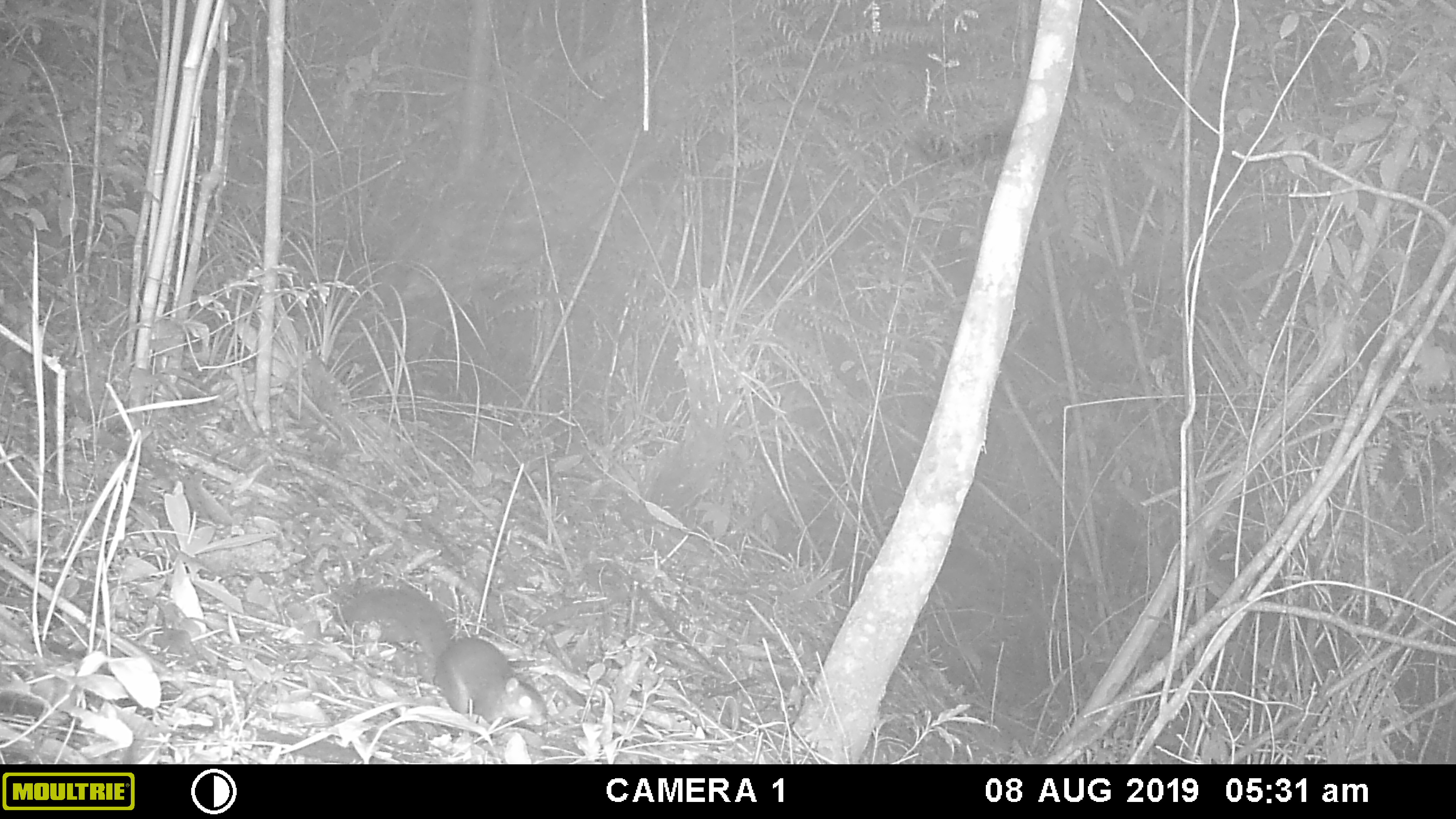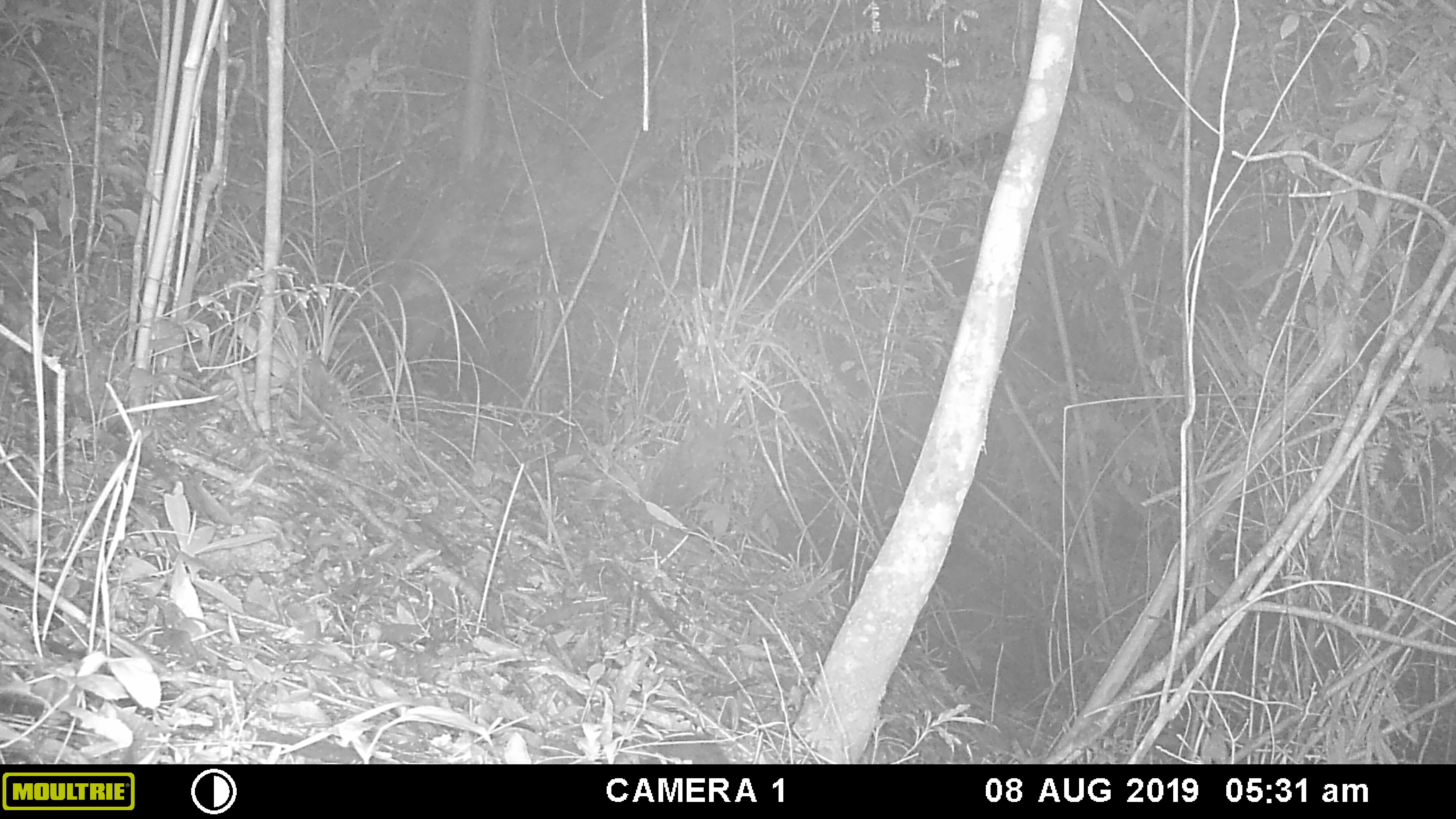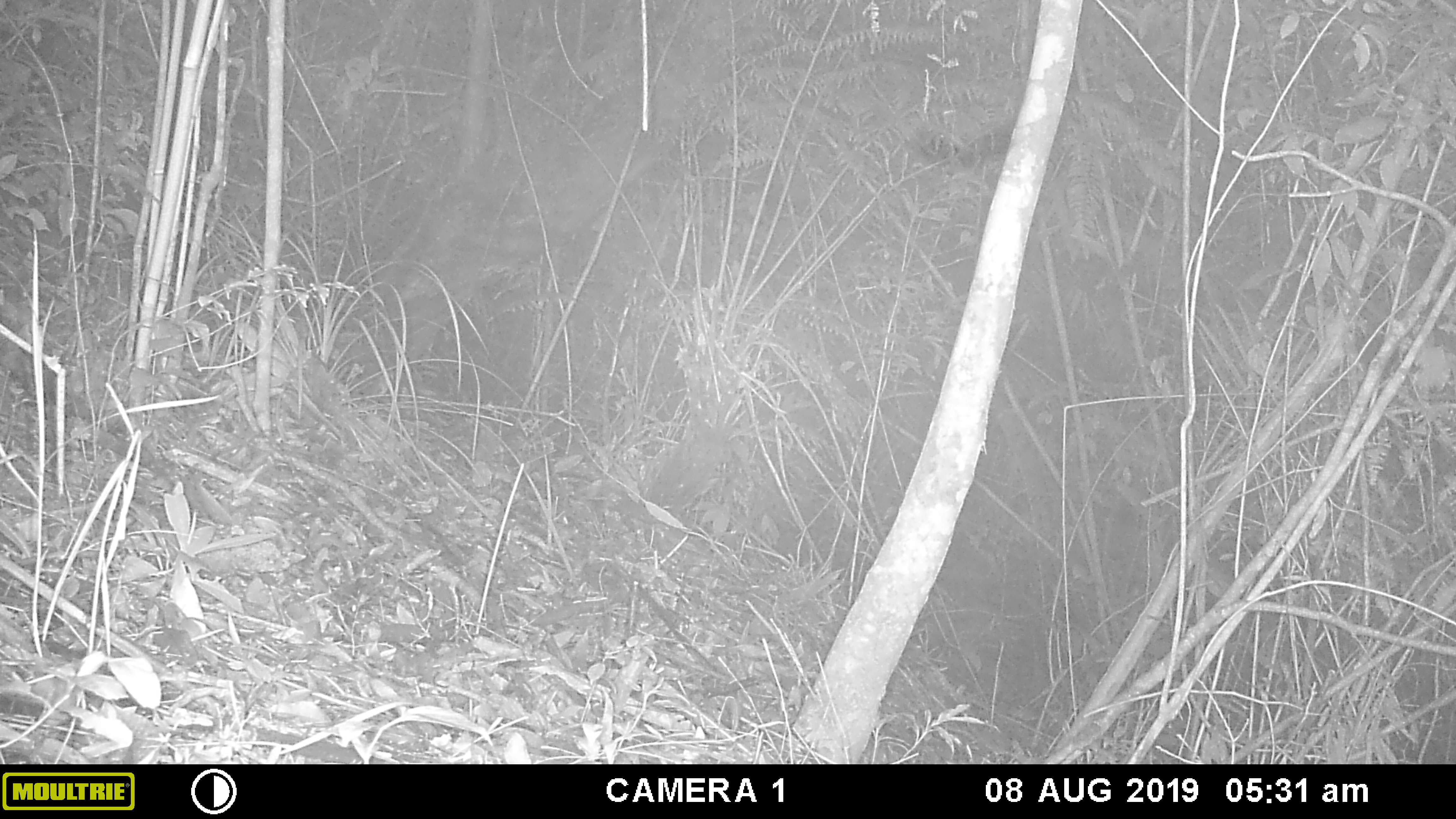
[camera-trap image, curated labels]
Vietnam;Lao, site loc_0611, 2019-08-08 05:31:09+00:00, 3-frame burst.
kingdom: Animalia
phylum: Chordata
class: Mammalia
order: Rodentia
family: Sciuridae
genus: Dremomys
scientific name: Dremomys rufigenis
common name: red-cheeked squirrel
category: red cheeked squirrel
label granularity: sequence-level